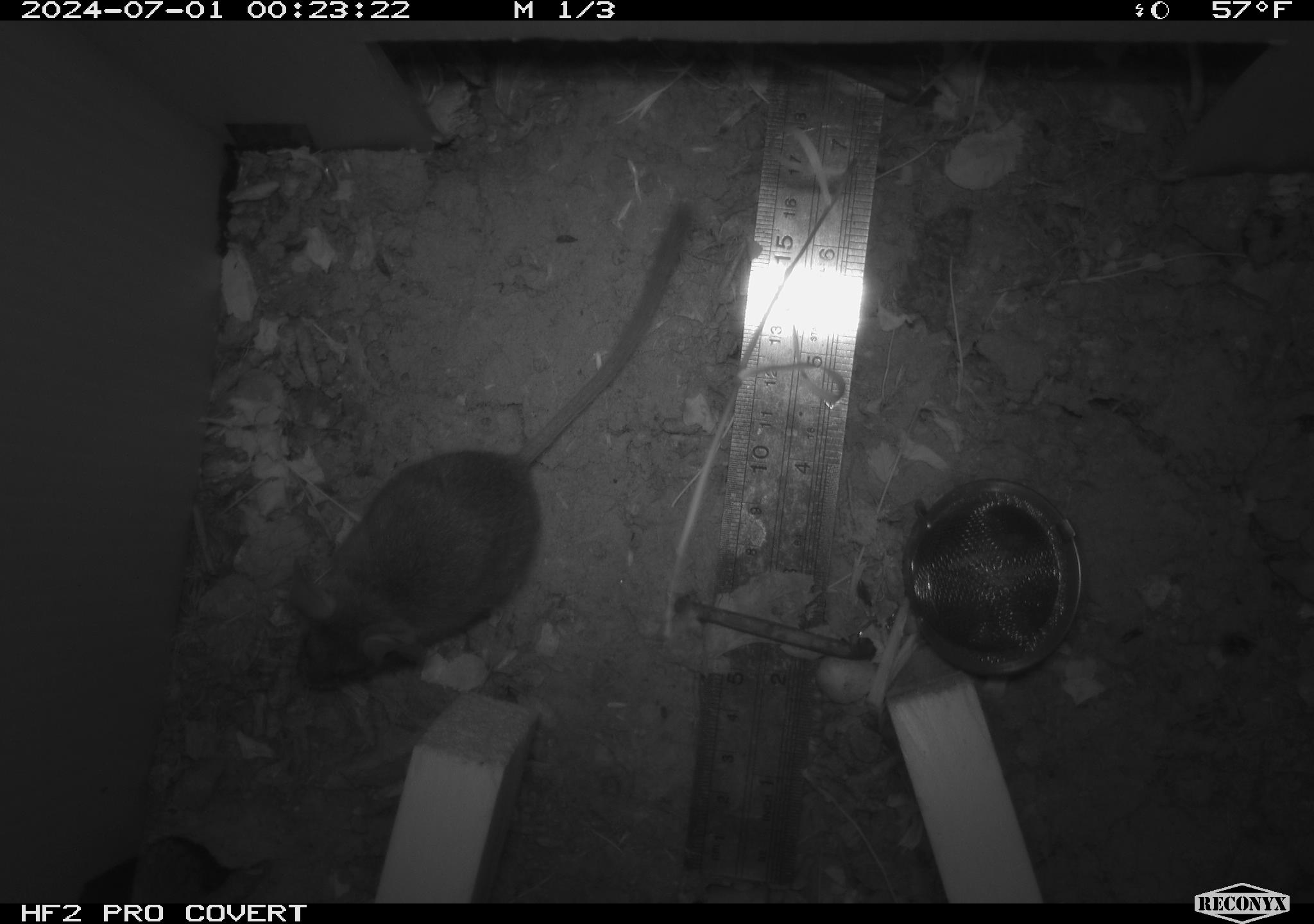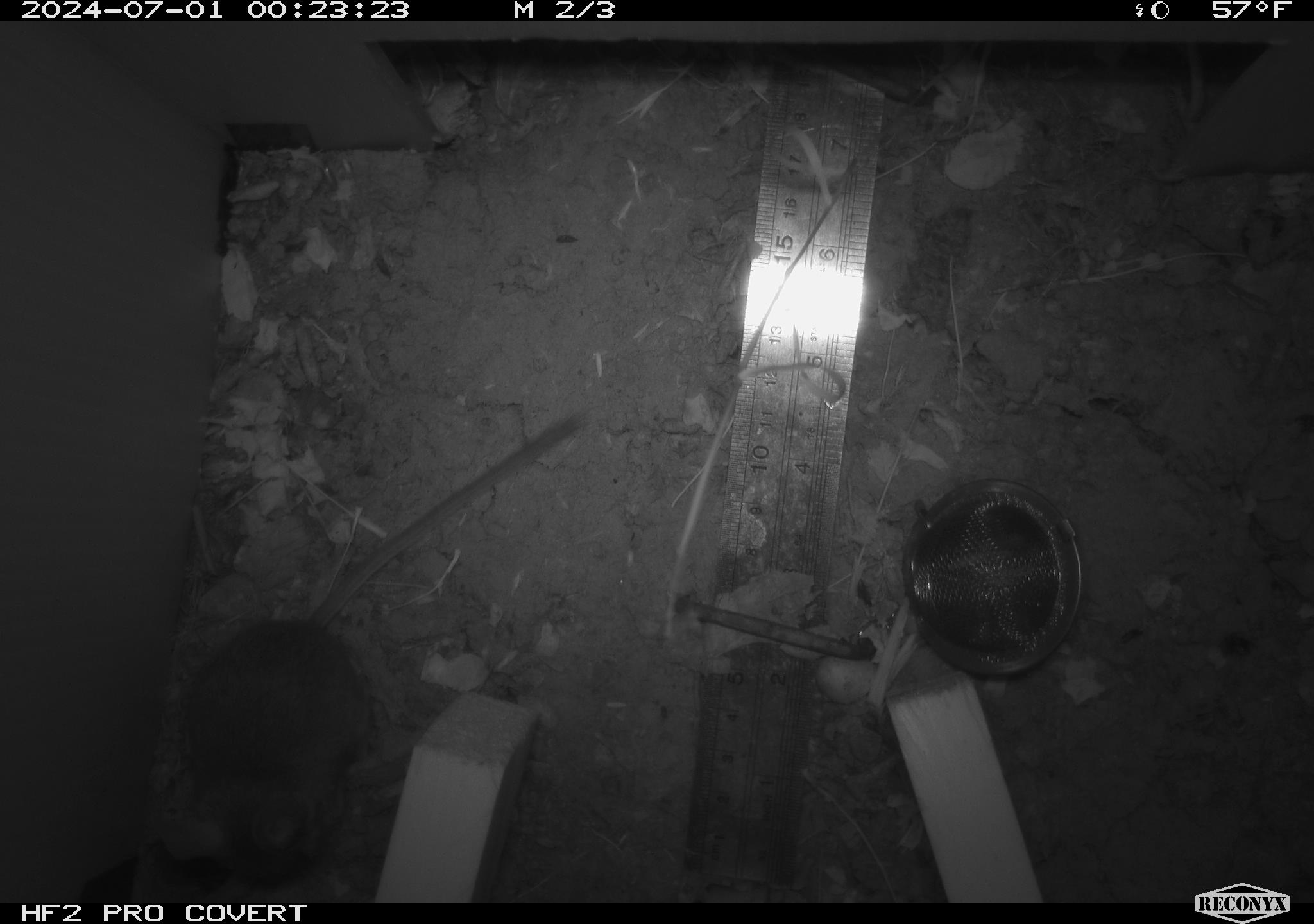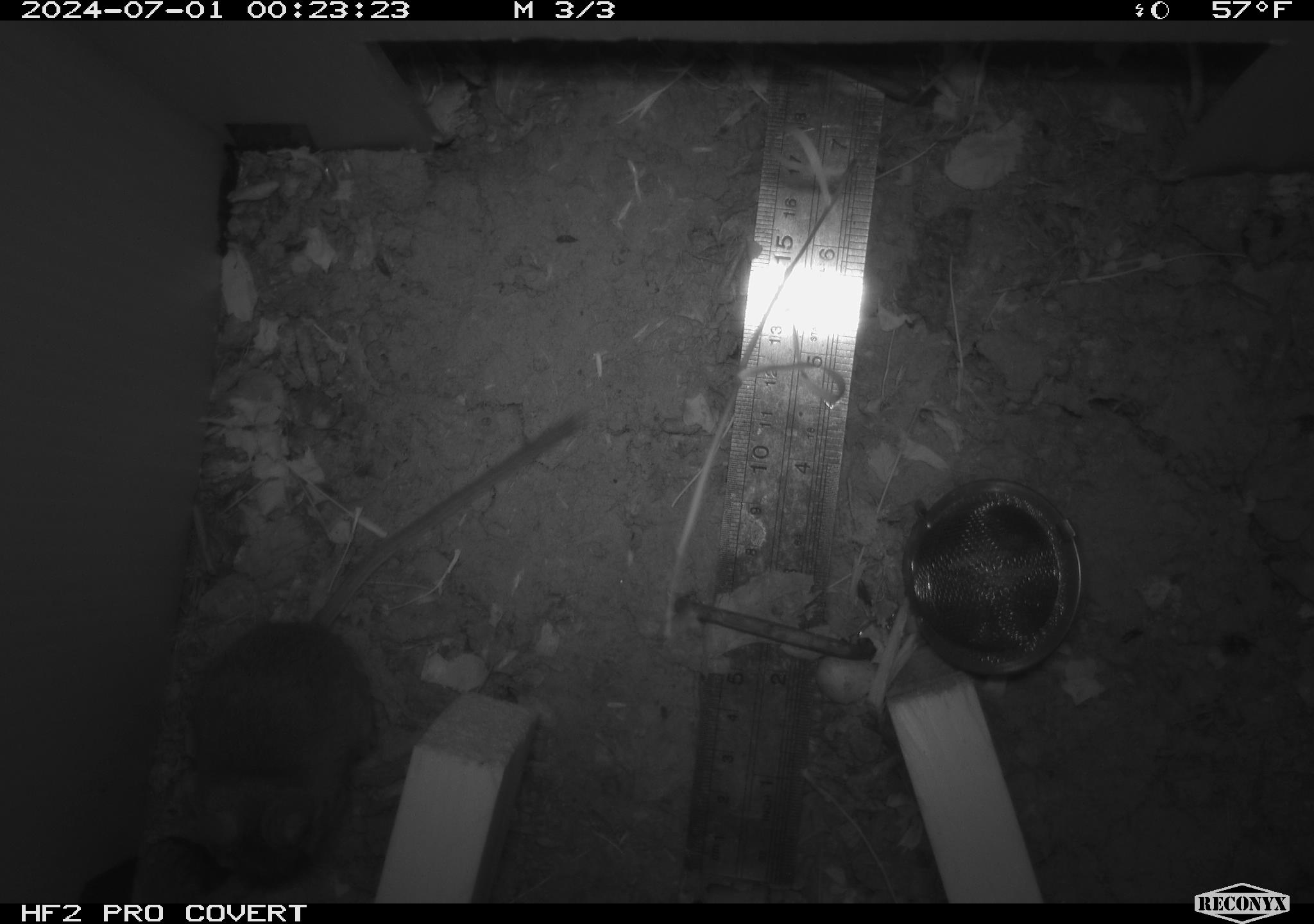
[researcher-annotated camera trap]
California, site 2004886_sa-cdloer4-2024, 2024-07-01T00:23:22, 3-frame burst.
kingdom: Animalia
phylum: Chordata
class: Mammalia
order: Rodentia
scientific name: Rodentia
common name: rodent